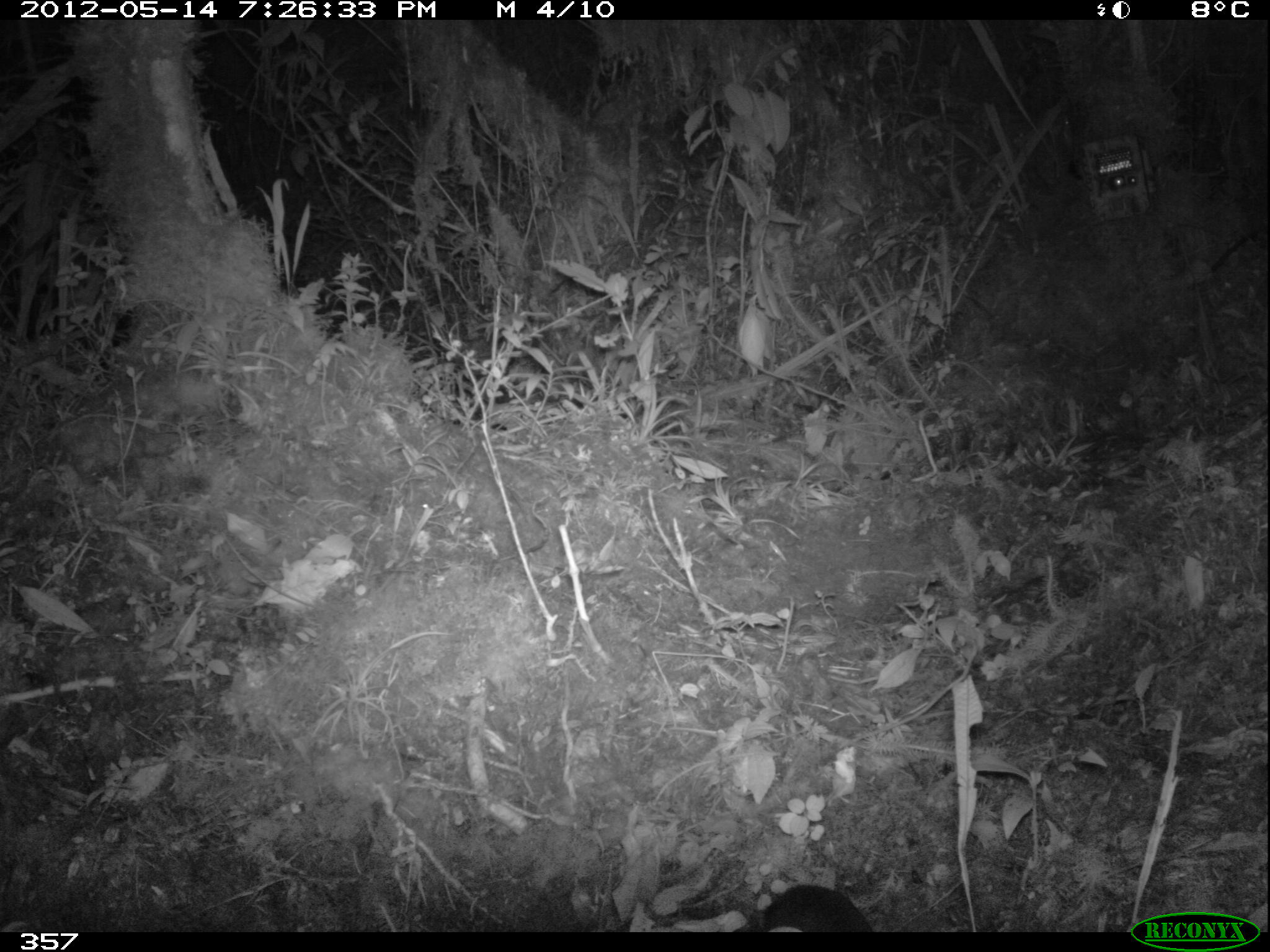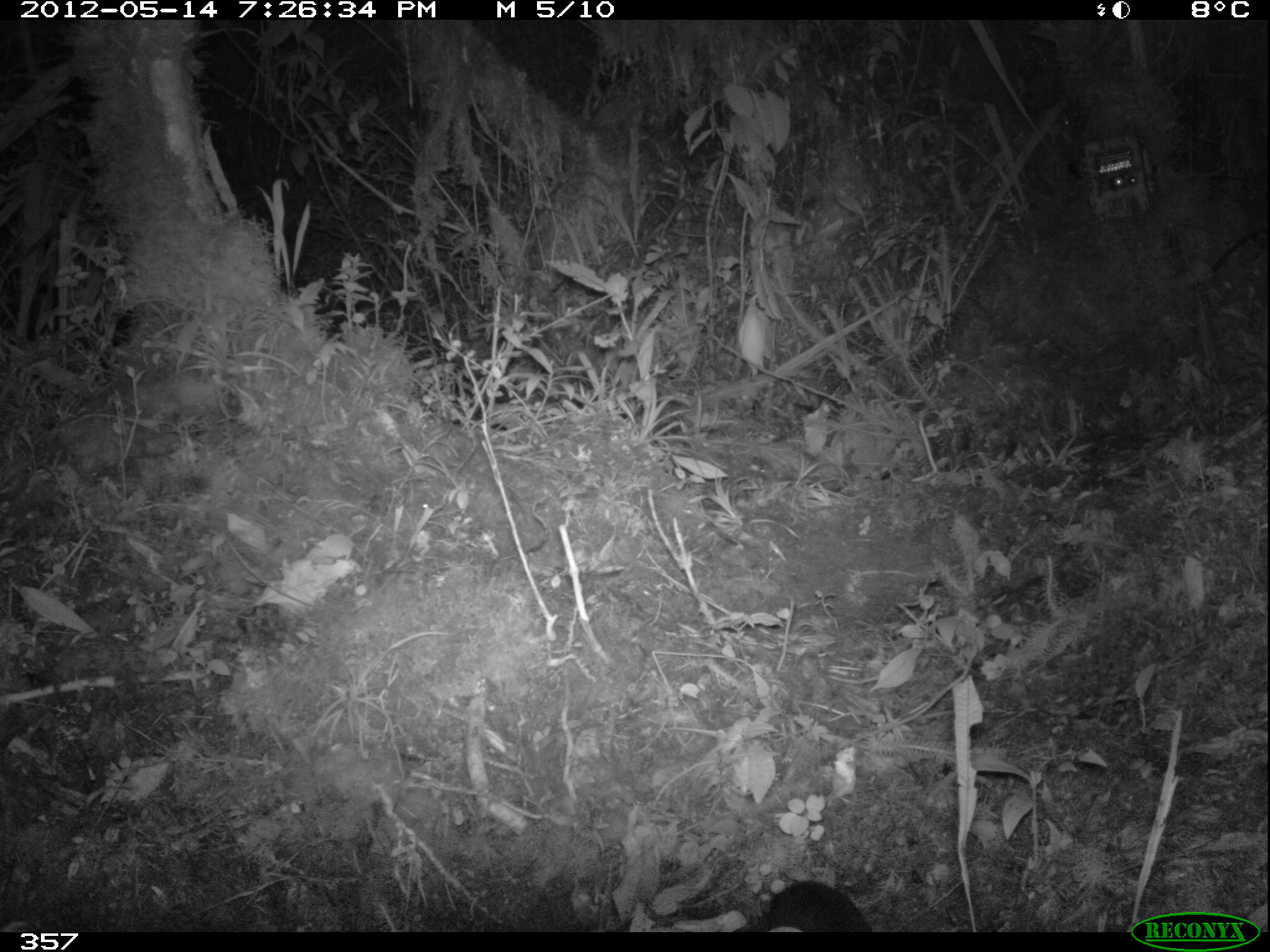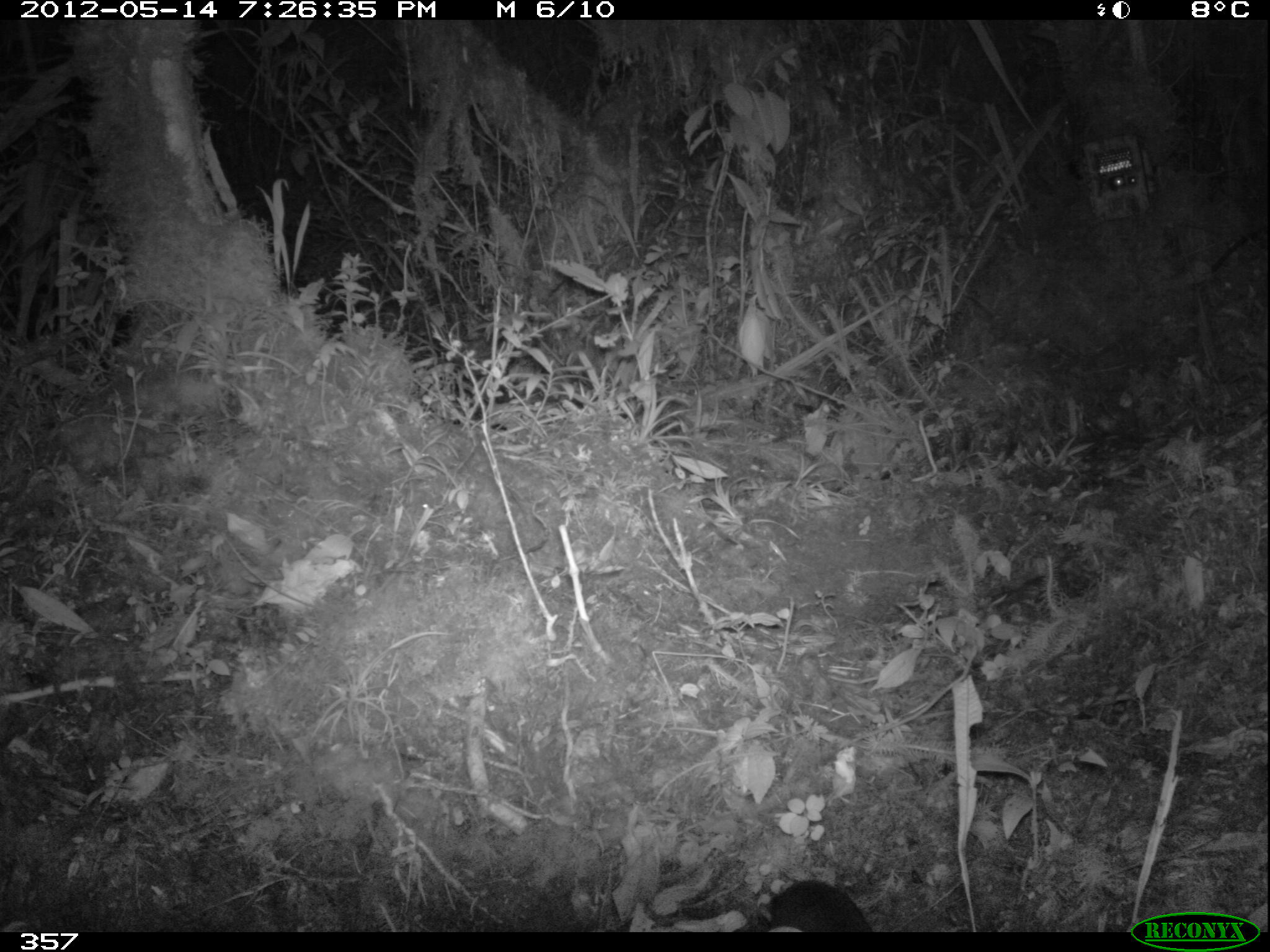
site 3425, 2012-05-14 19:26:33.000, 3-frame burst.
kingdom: Animalia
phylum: Chordata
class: Mammalia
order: Rodentia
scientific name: Rodentia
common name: rodents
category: unknown rodent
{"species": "unknown rodent (rodents) (Rodentia)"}